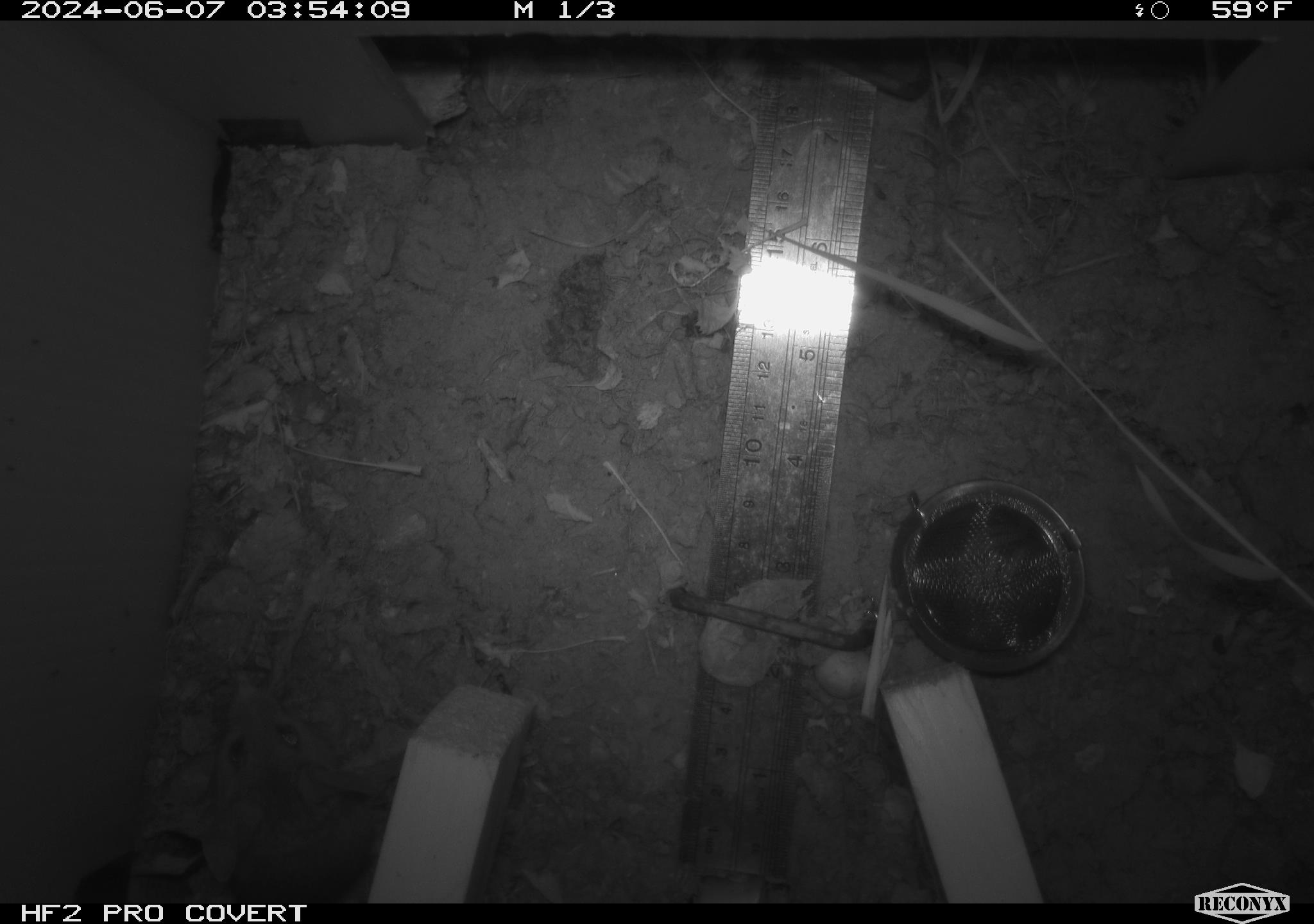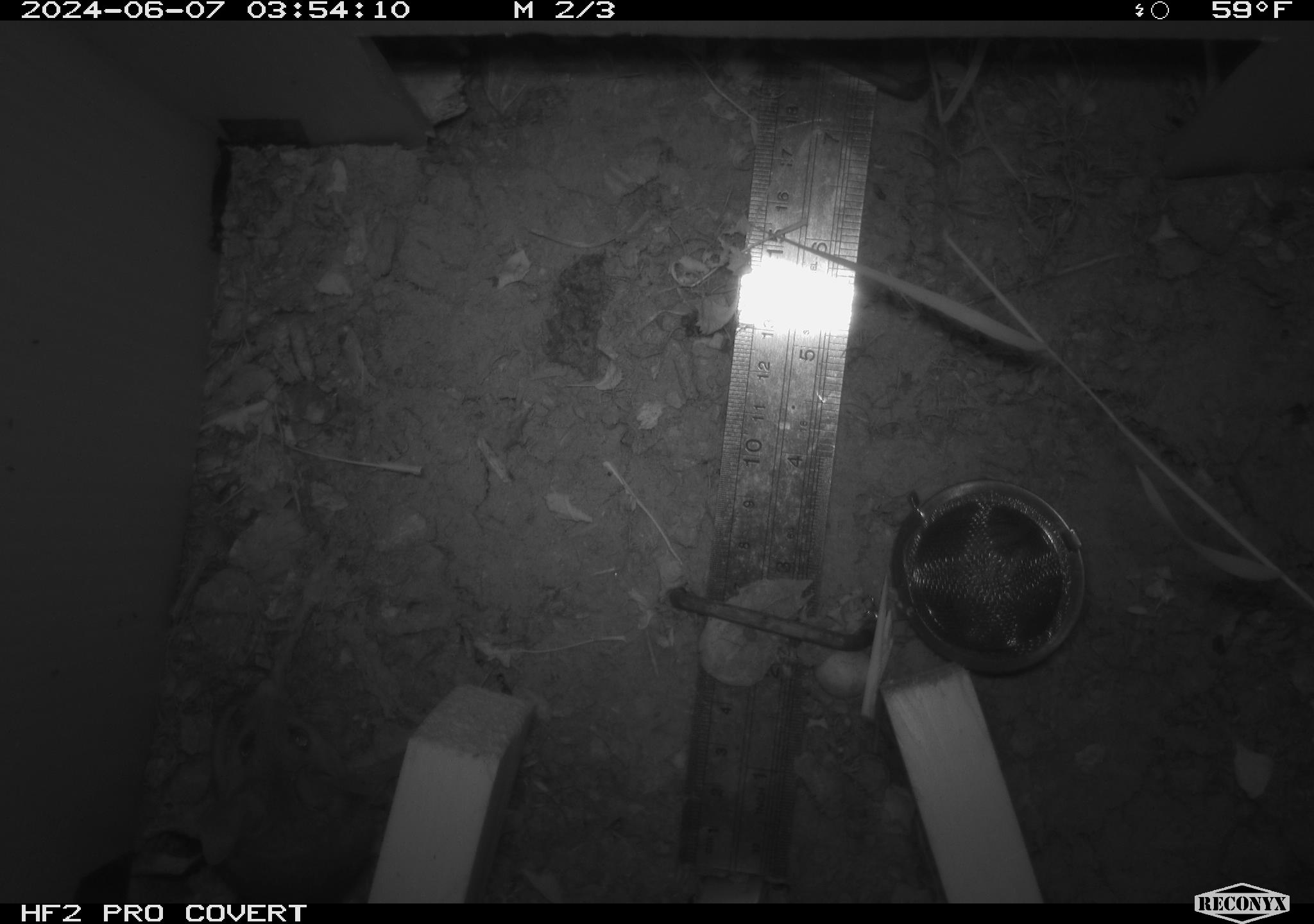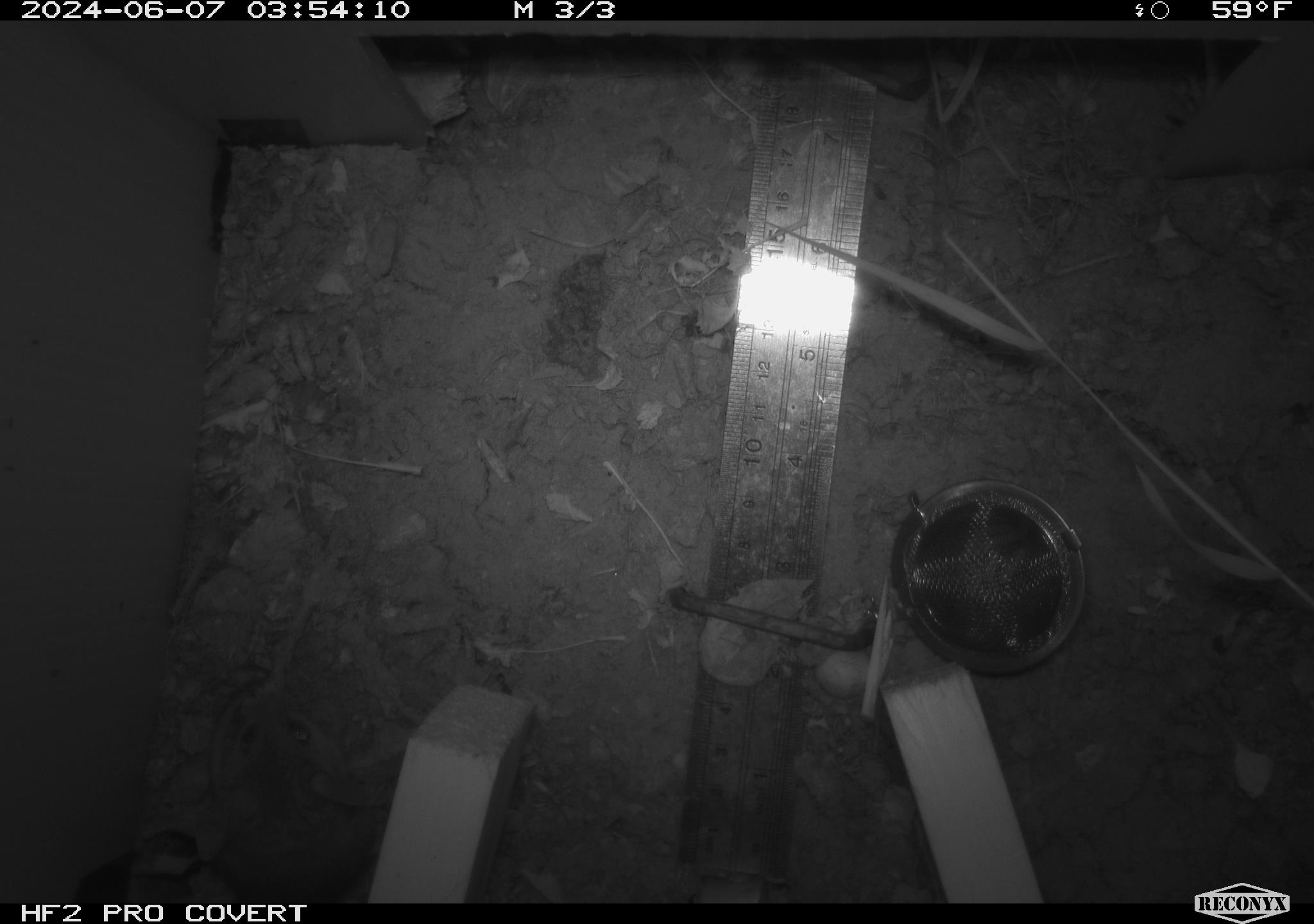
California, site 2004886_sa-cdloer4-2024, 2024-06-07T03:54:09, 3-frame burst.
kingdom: Animalia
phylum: Chordata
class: Mammalia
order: Rodentia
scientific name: Rodentia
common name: rodent